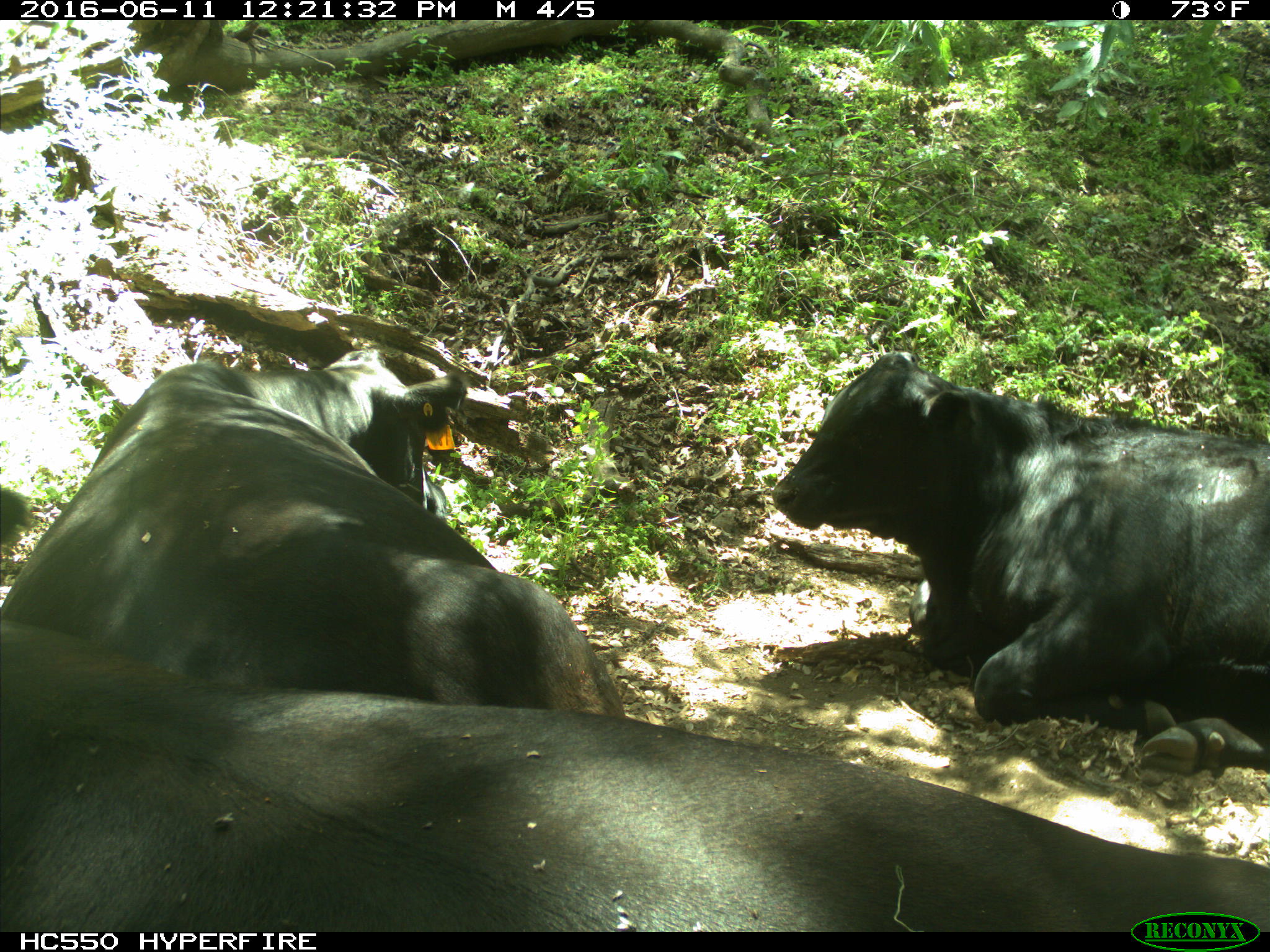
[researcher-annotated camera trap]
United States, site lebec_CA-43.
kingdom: Animalia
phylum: Chordata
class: Mammalia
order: Artiodactyla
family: Bovidae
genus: Bos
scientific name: Bos taurus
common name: domestic cow